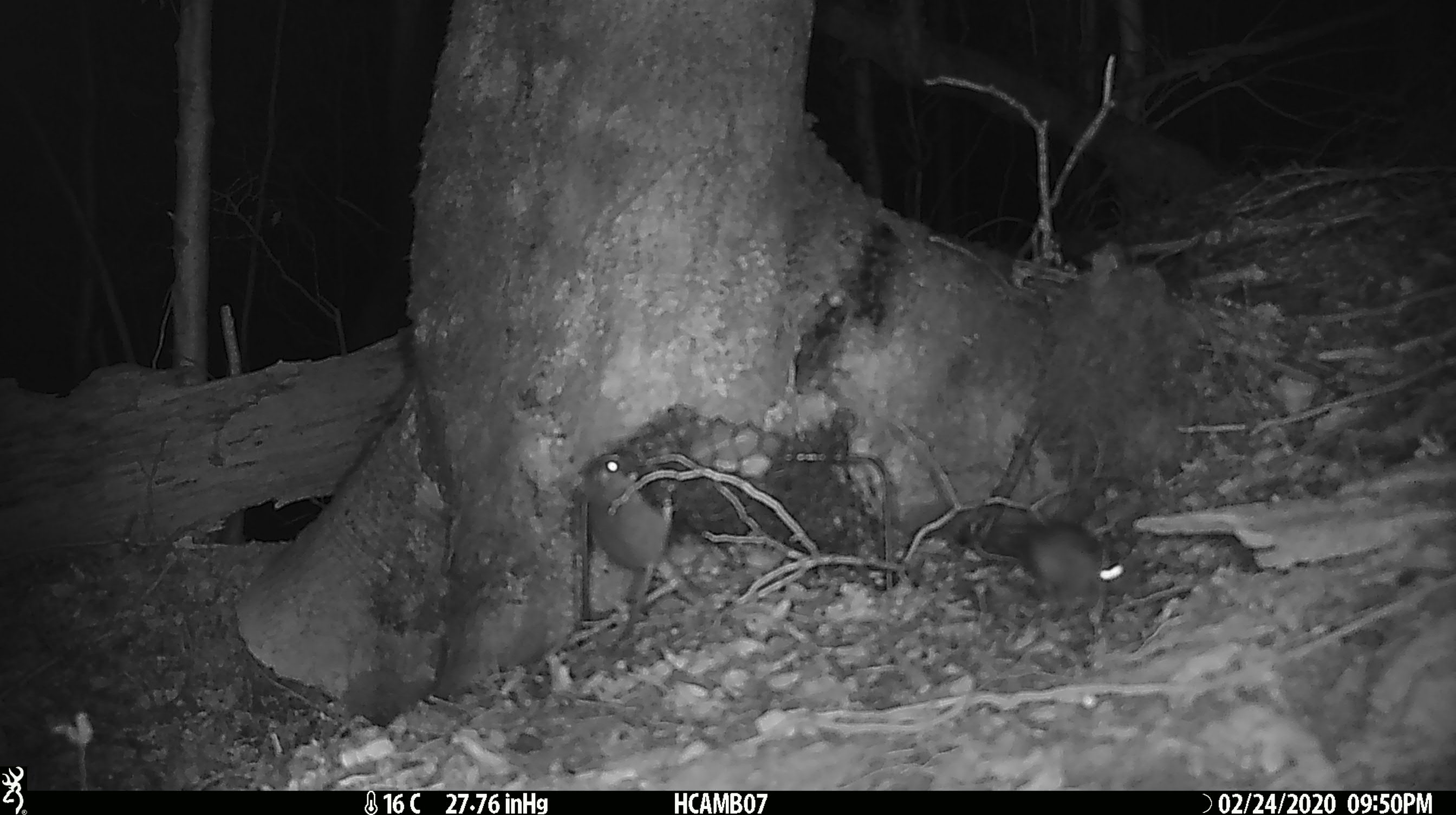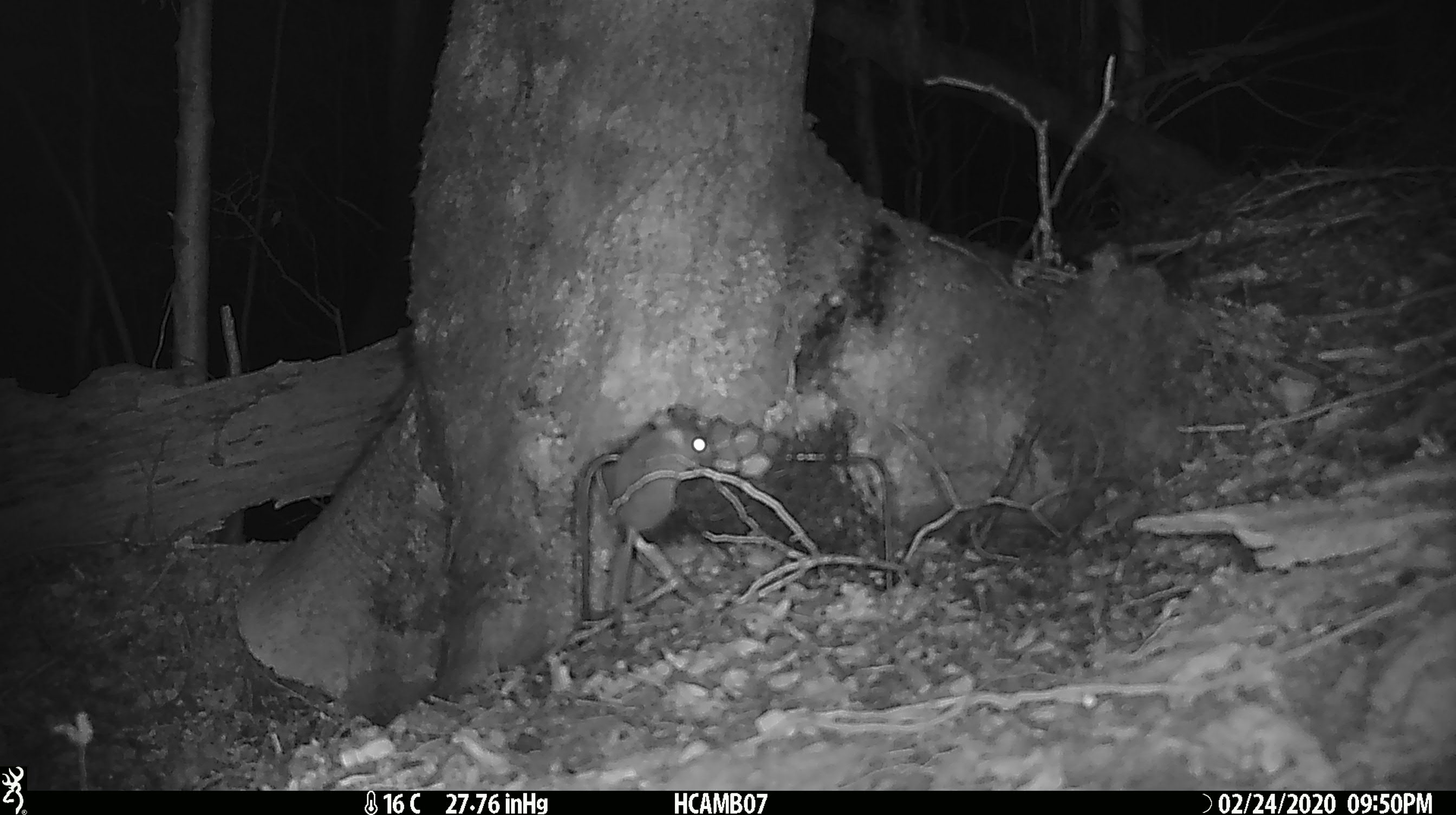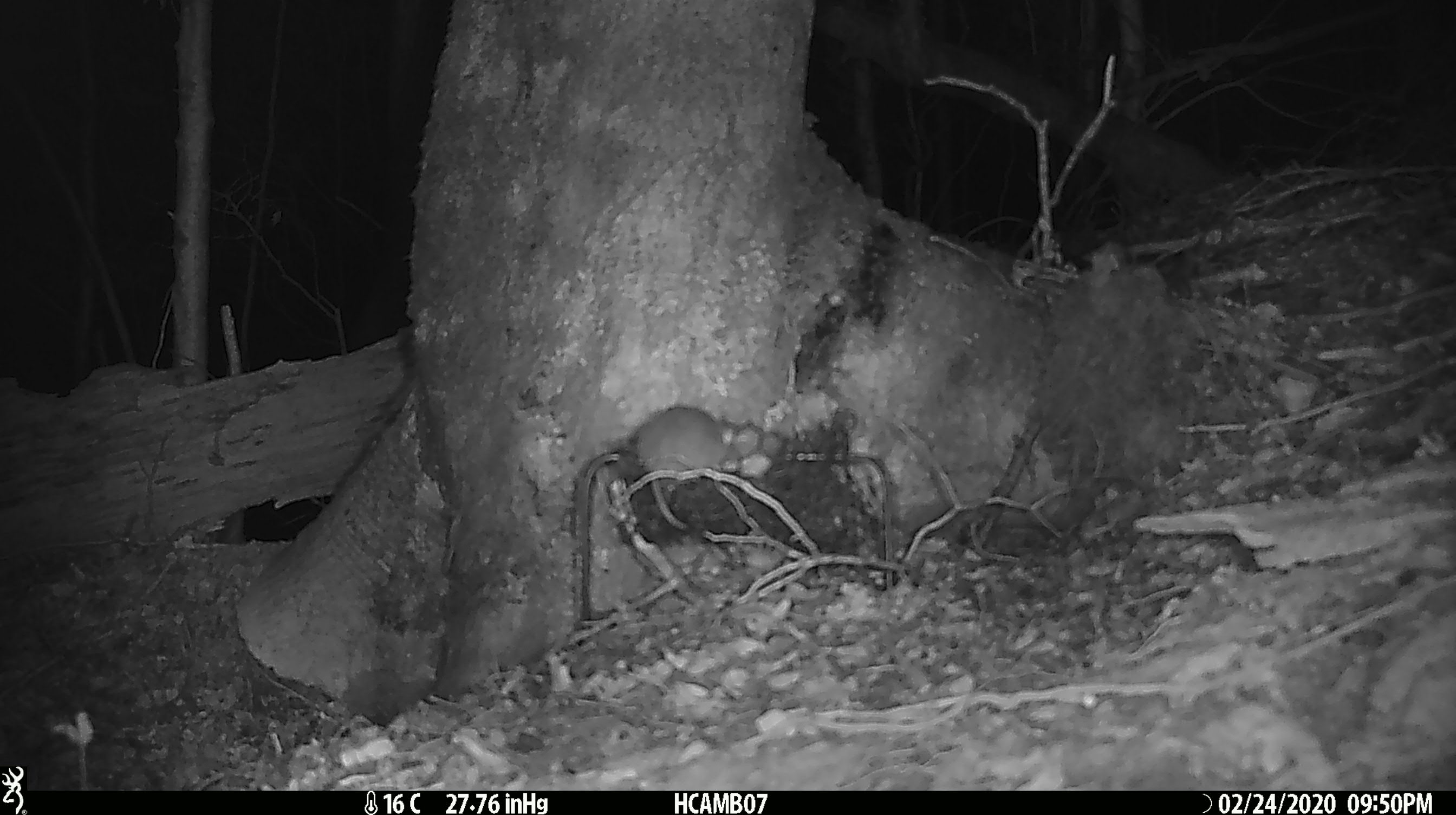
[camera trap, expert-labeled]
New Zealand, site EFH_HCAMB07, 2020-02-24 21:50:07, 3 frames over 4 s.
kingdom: Animalia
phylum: Chordata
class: Mammalia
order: Rodentia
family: Muridae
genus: Mus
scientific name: Mus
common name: mouse